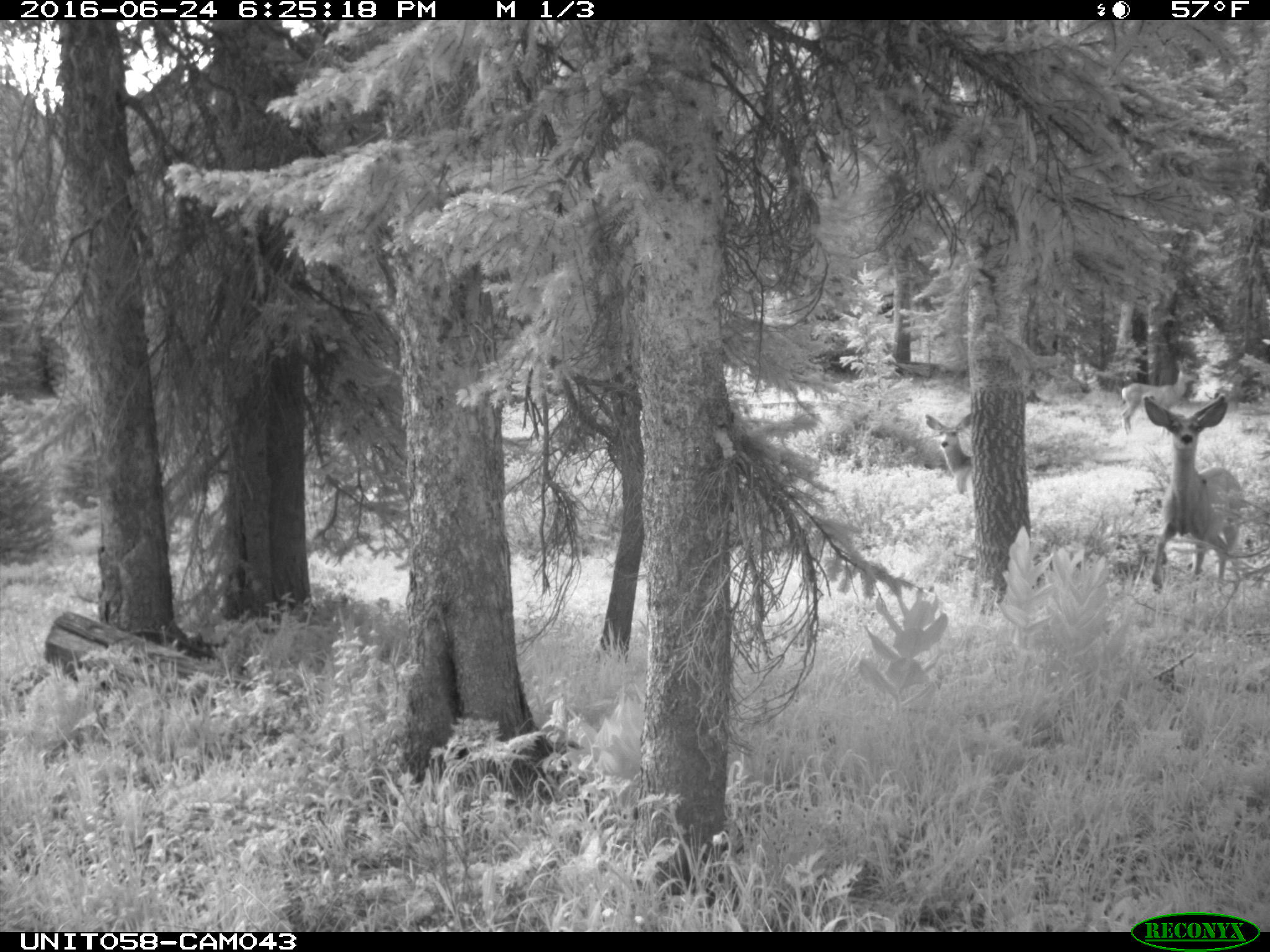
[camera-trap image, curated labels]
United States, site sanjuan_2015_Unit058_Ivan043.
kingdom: Animalia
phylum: Chordata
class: Mammalia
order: Artiodactyla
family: Cervidae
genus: Odocoileus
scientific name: Odocoileus hemionus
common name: mule deer